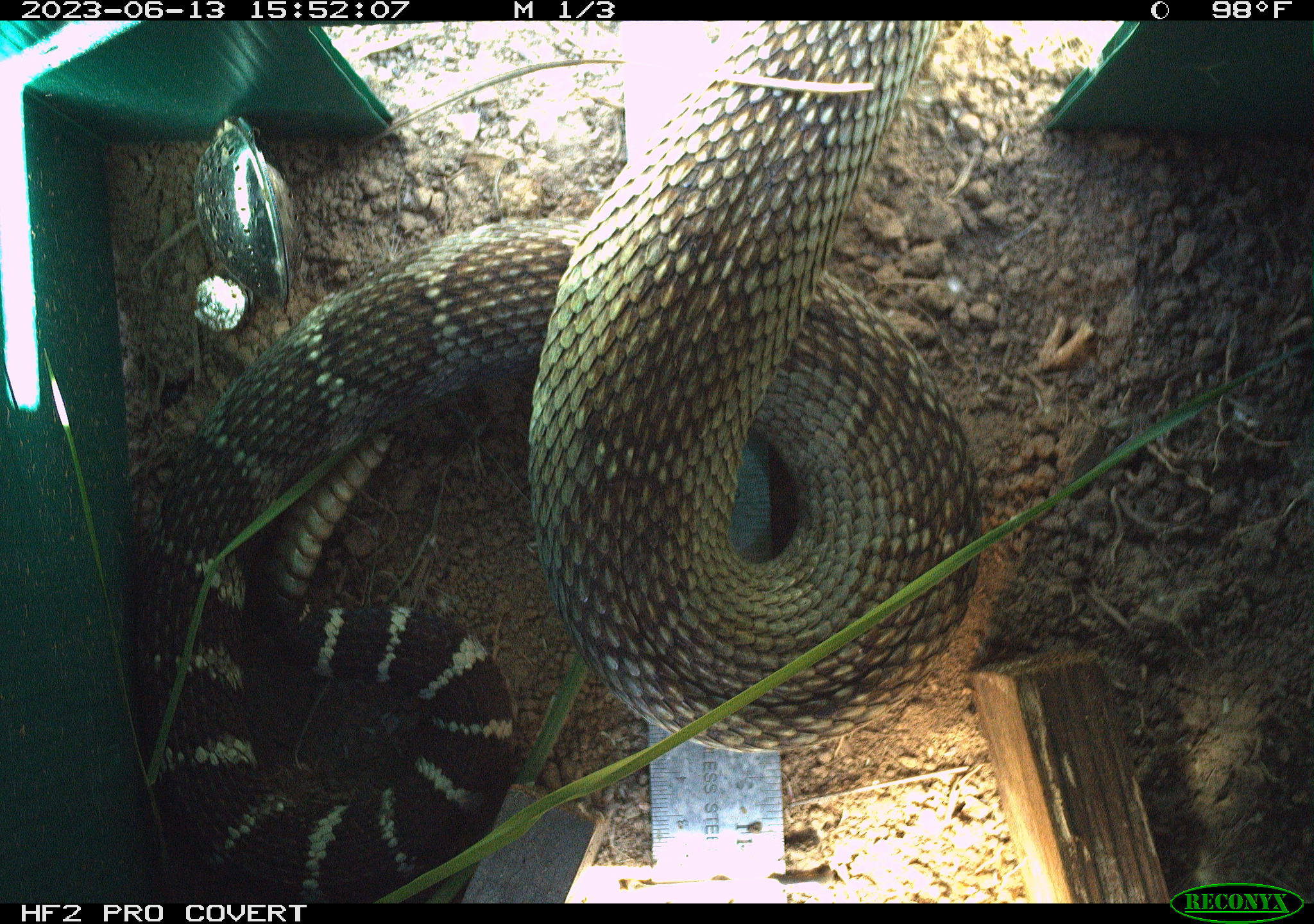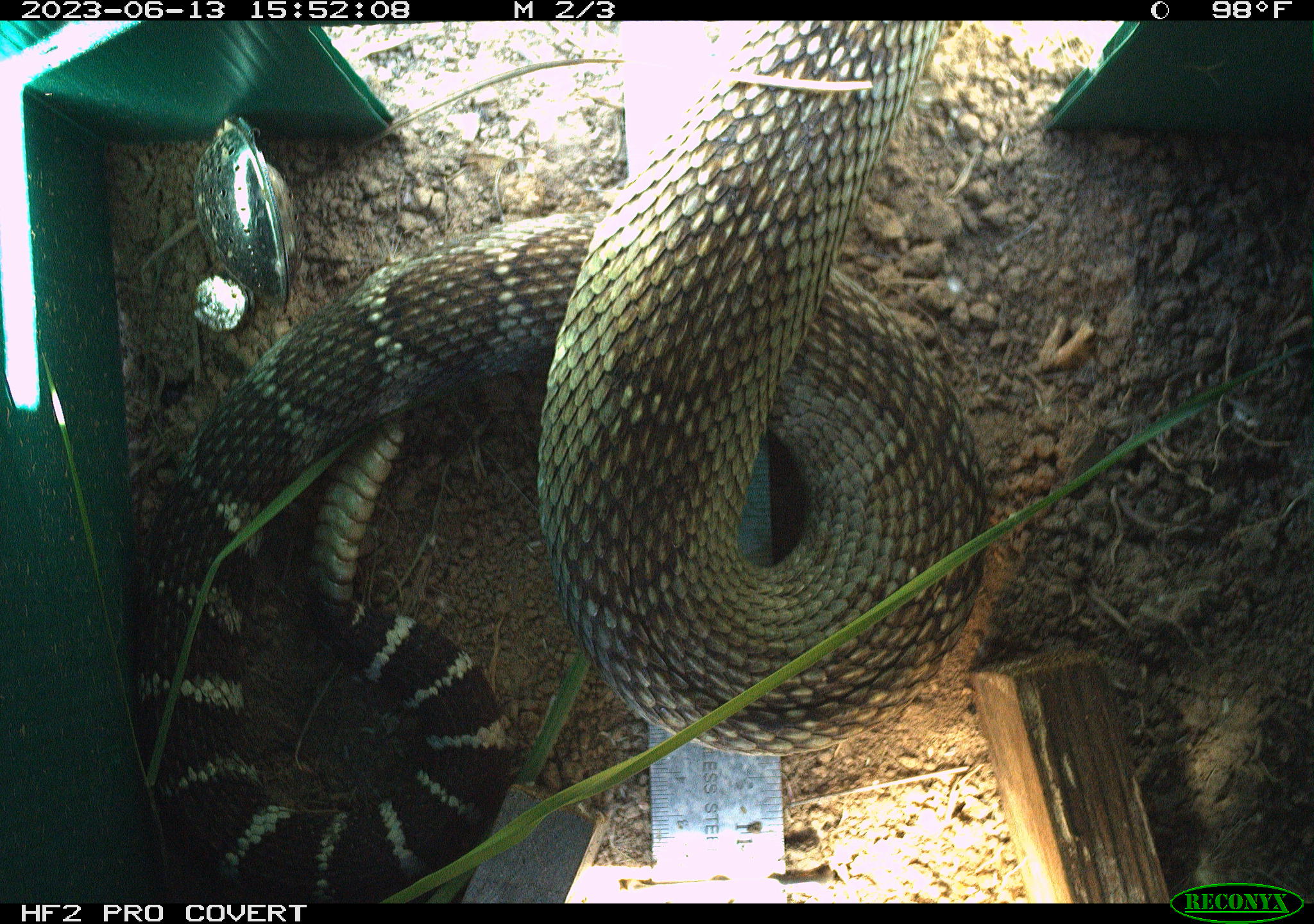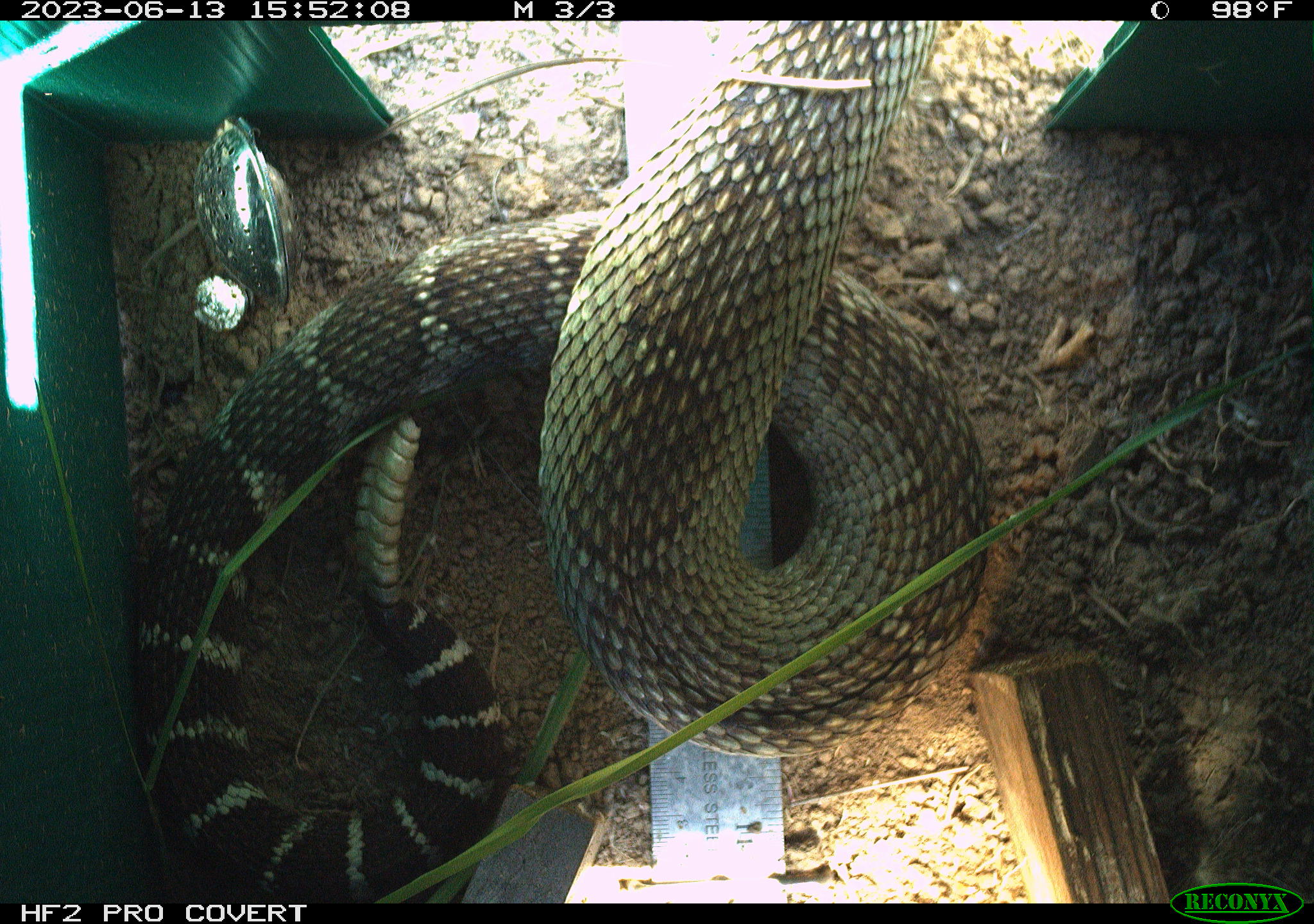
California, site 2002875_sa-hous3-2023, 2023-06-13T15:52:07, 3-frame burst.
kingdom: Animalia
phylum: Chordata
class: Reptilia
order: Squamata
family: Viperidae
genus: Crotalus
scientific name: Crotalus oreganus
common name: western rattlesnake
Western rattlesnake (Crotalus oreganus).